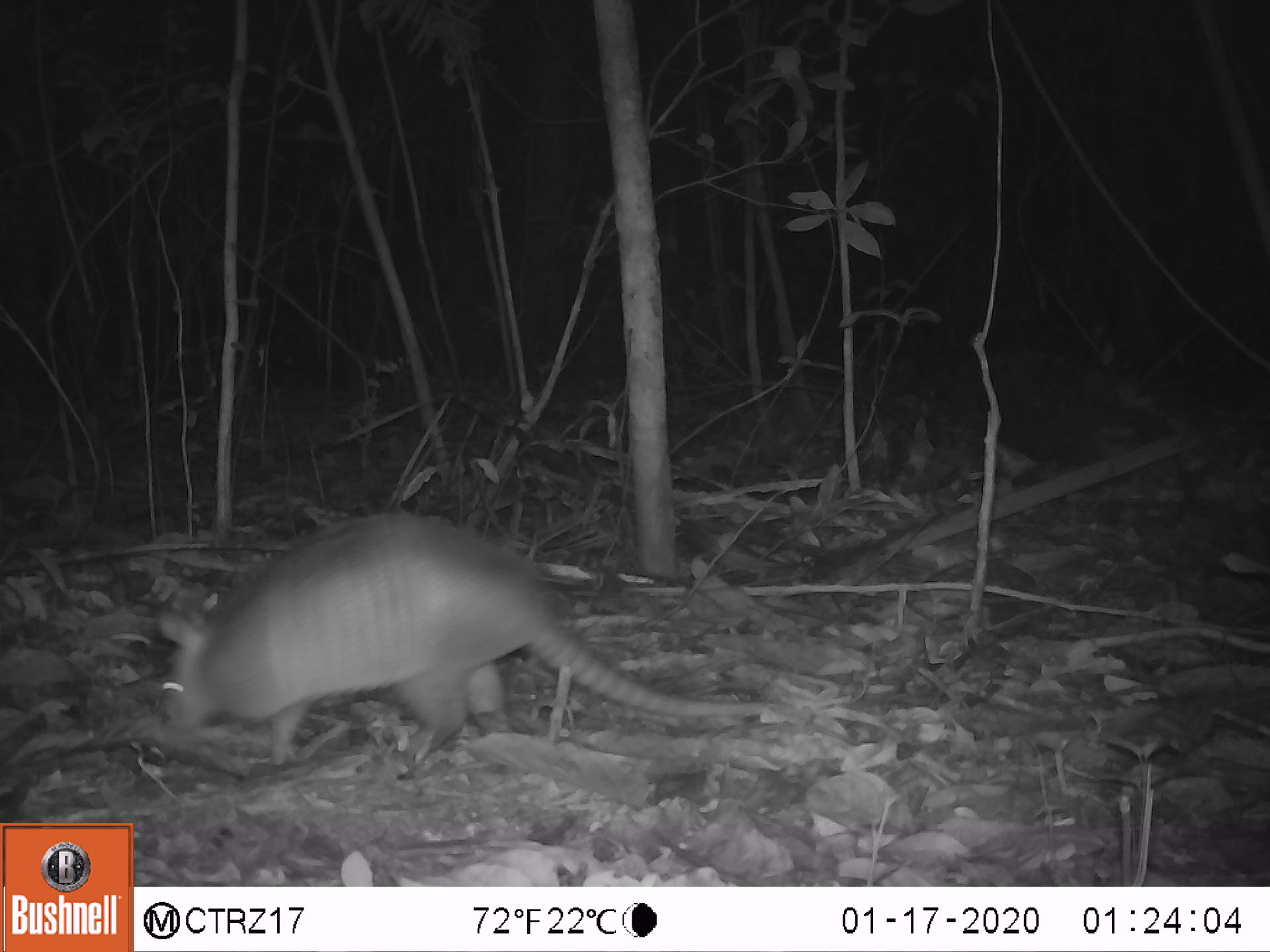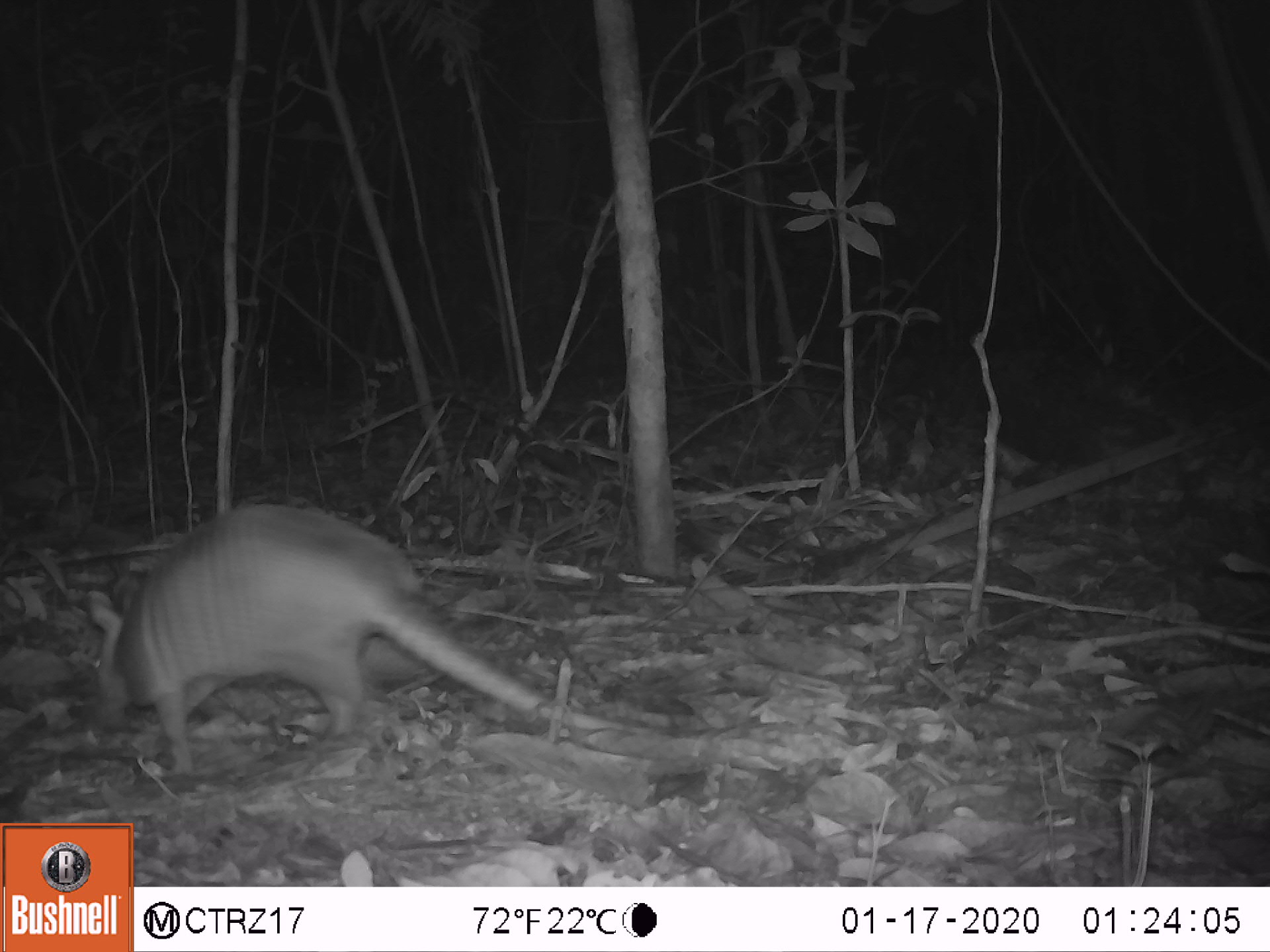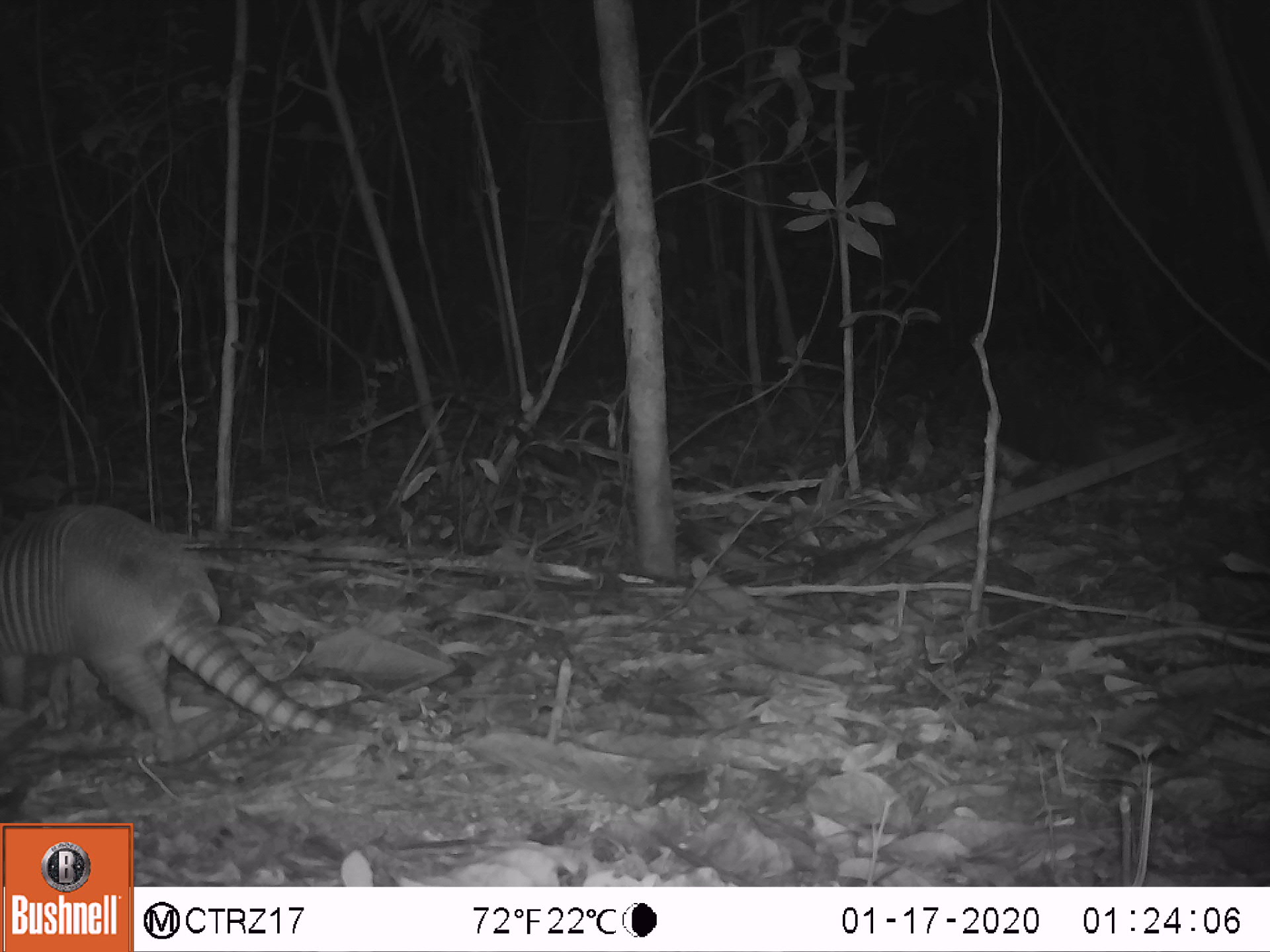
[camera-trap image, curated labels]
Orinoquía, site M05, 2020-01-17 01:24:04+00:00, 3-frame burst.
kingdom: Animalia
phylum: Chordata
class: Mammalia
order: Cingulata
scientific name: Cingulata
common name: armadillo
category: unknown armadillo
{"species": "unknown armadillo (armadillo) (Cingulata)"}